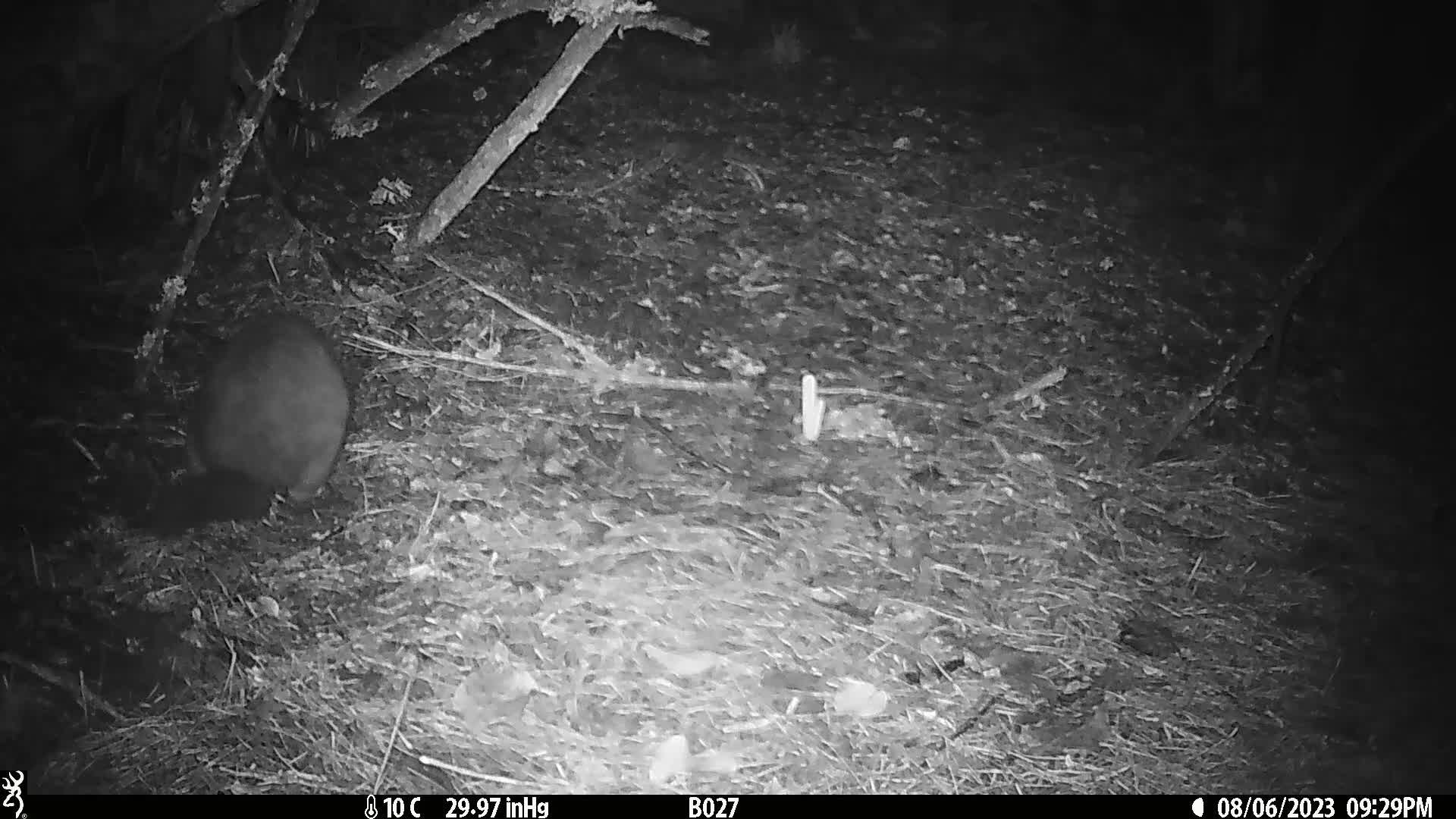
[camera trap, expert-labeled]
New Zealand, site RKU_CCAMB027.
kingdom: Animalia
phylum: Chordata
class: Mammalia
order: Diprotodontia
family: Phalangeridae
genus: Trichosurus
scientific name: Trichosurus vulpecula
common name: common brushtail possum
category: possum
Possum (common brushtail possum) (Trichosurus vulpecula).